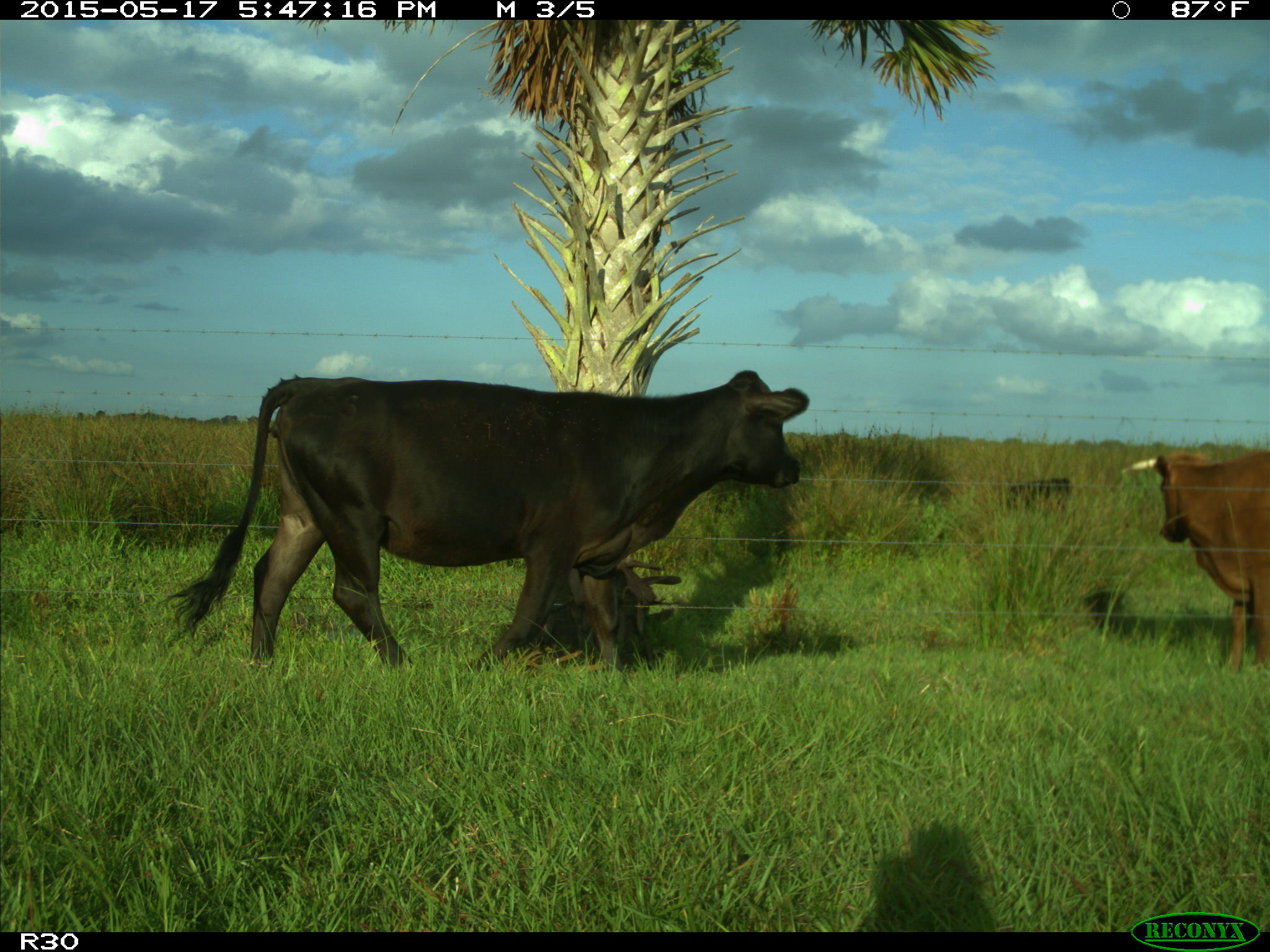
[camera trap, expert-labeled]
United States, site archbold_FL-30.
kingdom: Animalia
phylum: Chordata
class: Mammalia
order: Artiodactyla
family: Bovidae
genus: Bos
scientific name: Bos taurus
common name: domestic cow